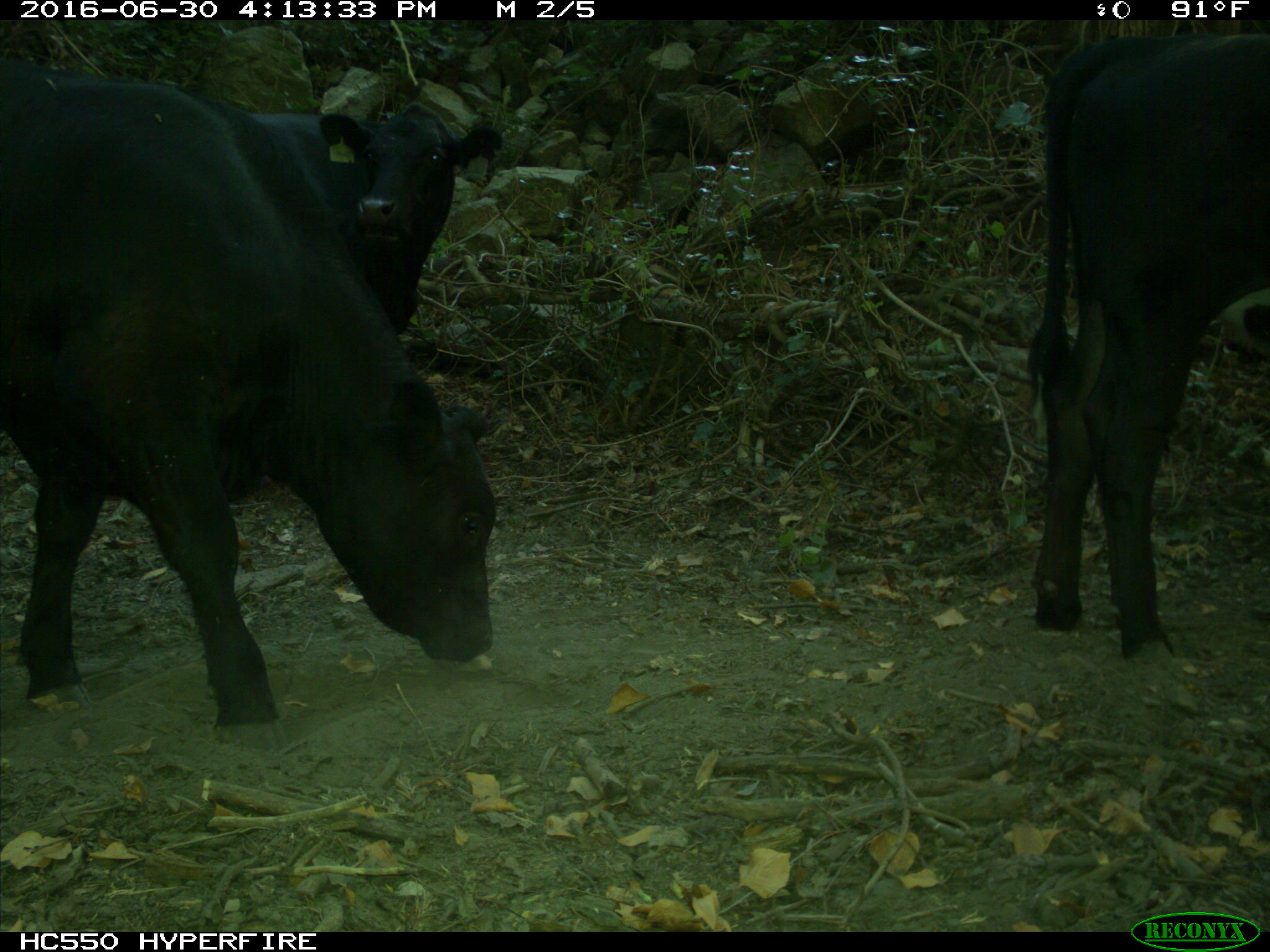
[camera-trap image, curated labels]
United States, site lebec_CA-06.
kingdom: Animalia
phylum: Chordata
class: Mammalia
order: Artiodactyla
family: Bovidae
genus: Bos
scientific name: Bos taurus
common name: domestic cow